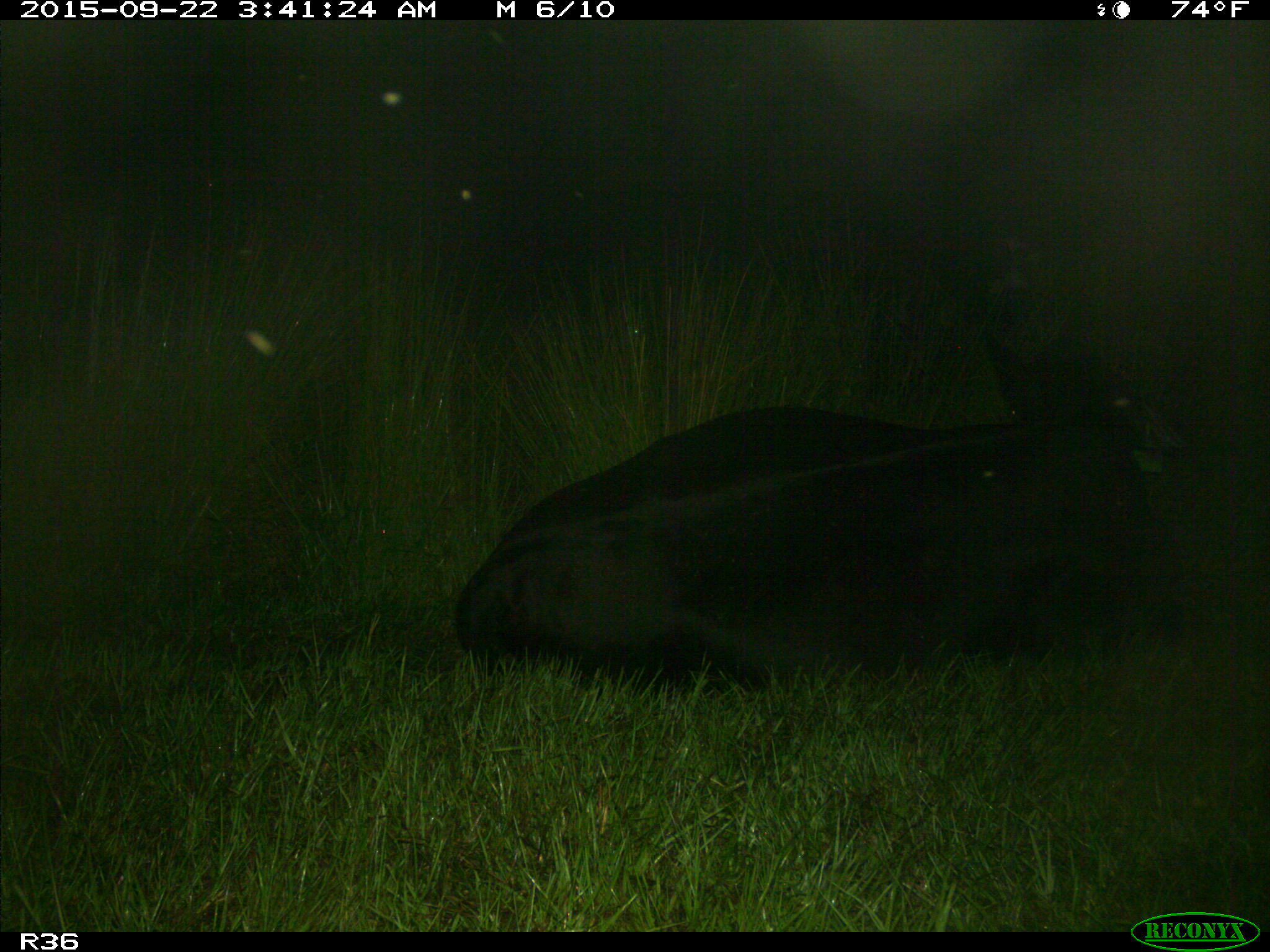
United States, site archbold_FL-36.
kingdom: Animalia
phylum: Chordata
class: Mammalia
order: Artiodactyla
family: Bovidae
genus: Bos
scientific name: Bos taurus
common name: domestic cow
Bos taurus (domestic cow).